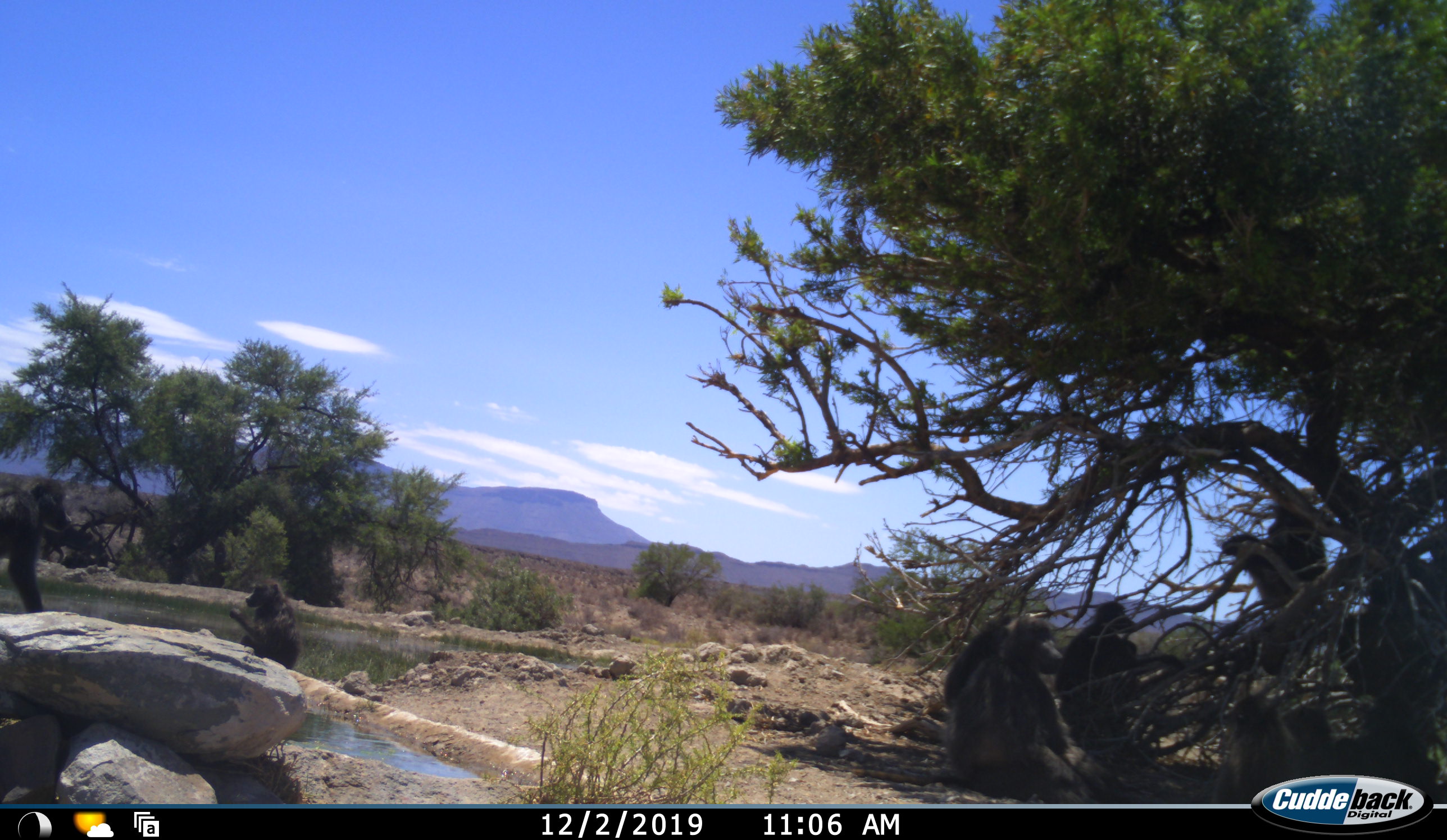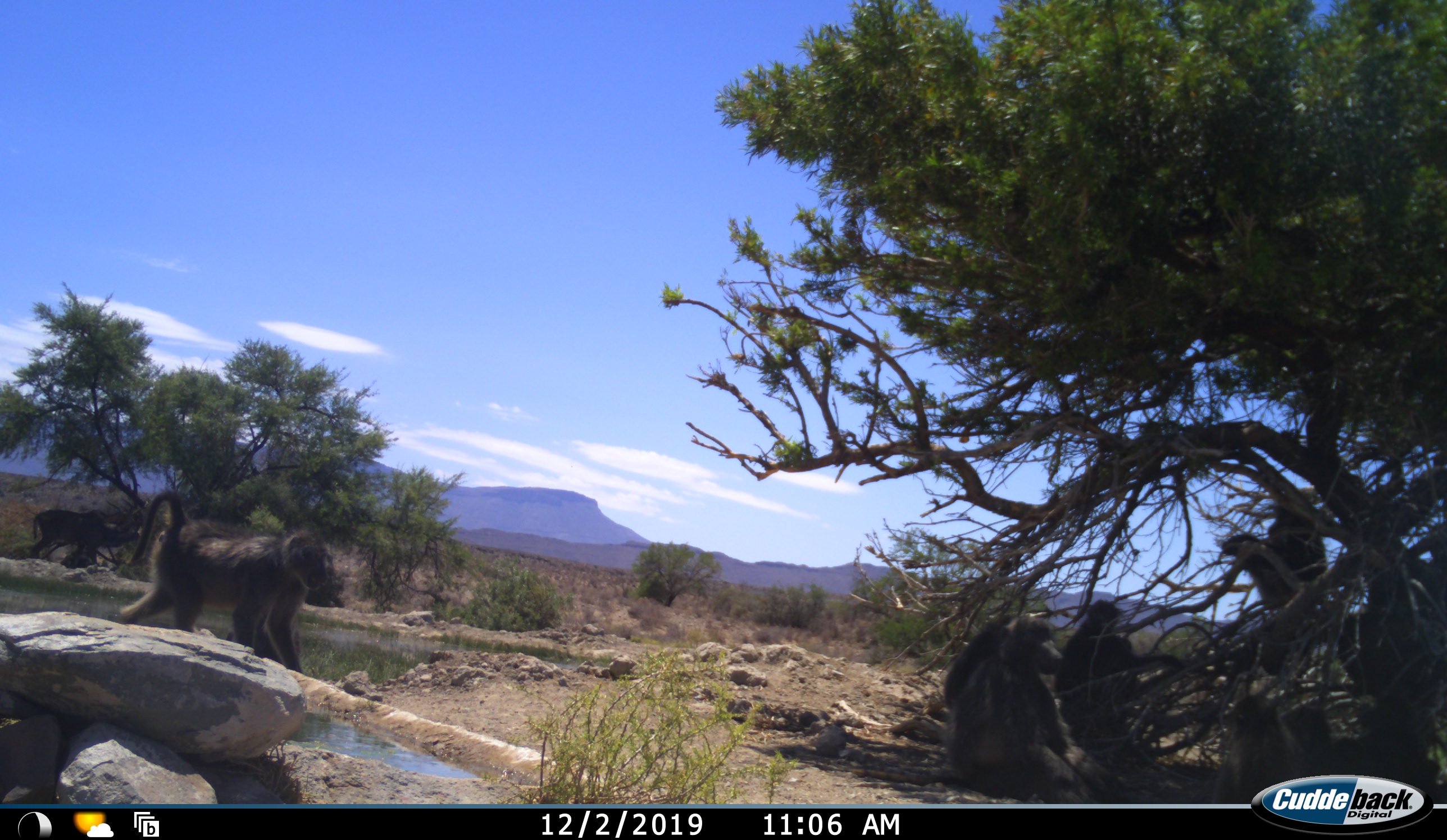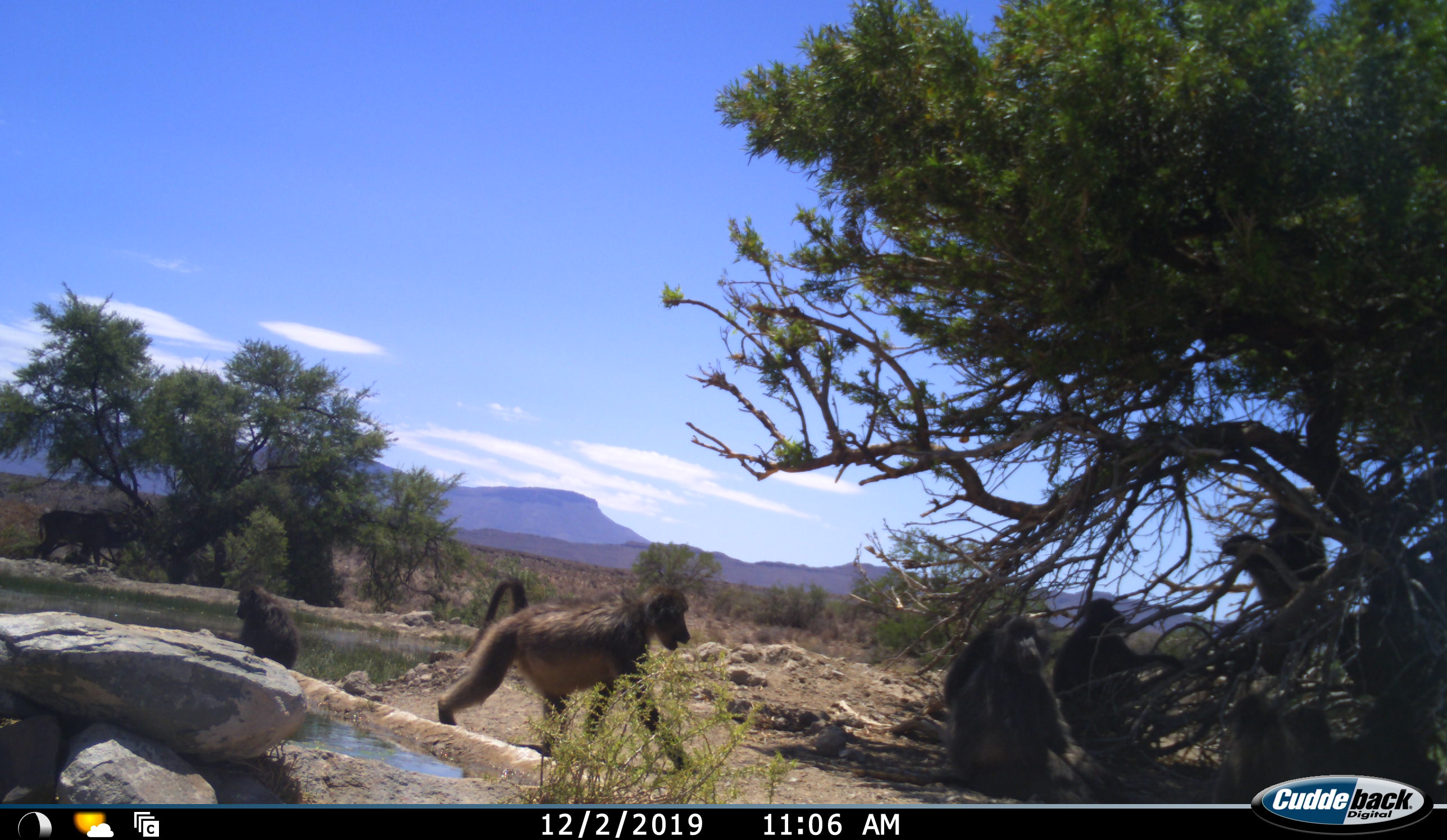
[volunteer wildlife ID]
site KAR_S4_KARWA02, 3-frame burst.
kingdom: Animalia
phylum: Chordata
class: Mammalia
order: Primates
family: Cercopithecidae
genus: Papio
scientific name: Papio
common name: baboon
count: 6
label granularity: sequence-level